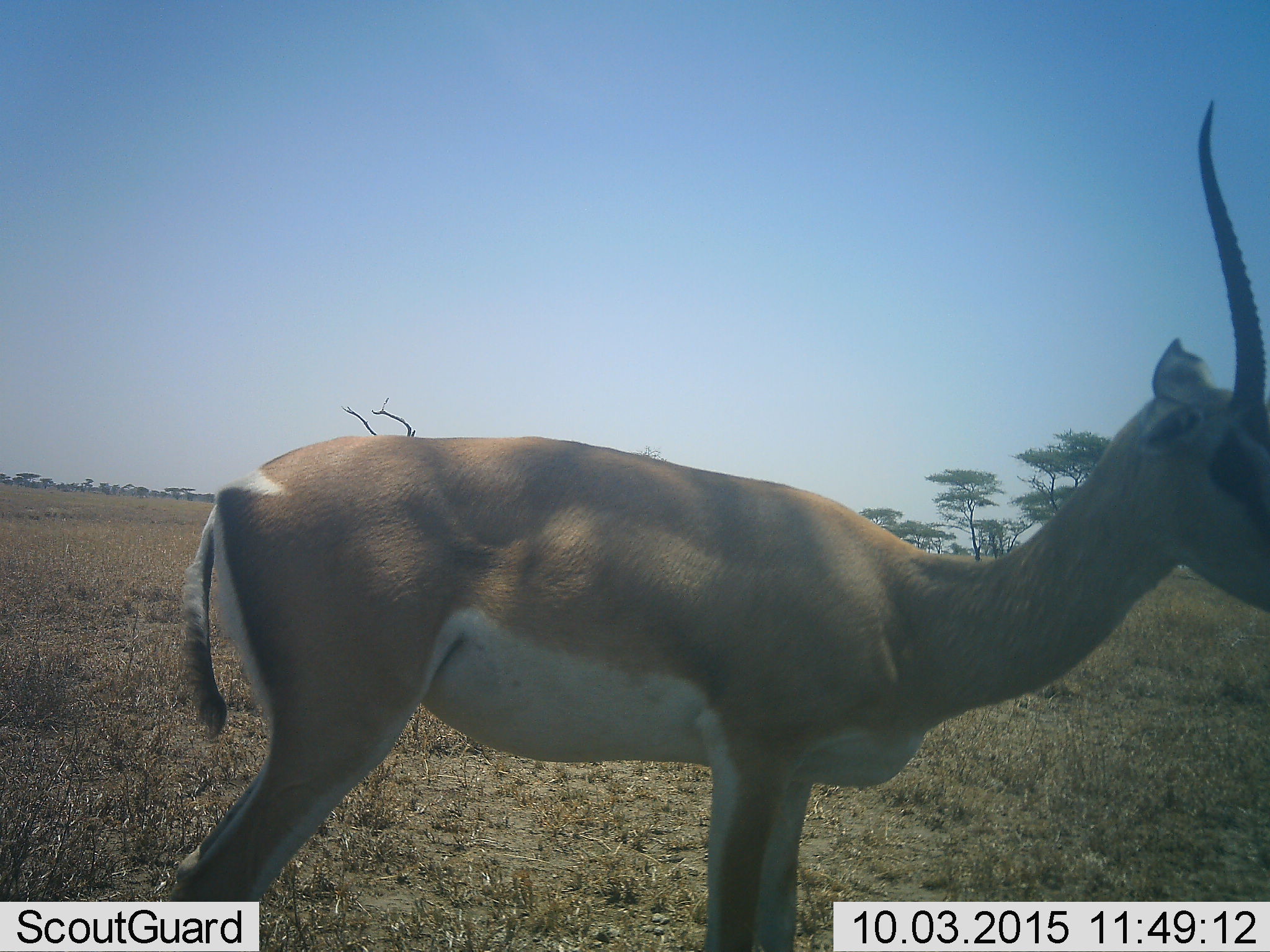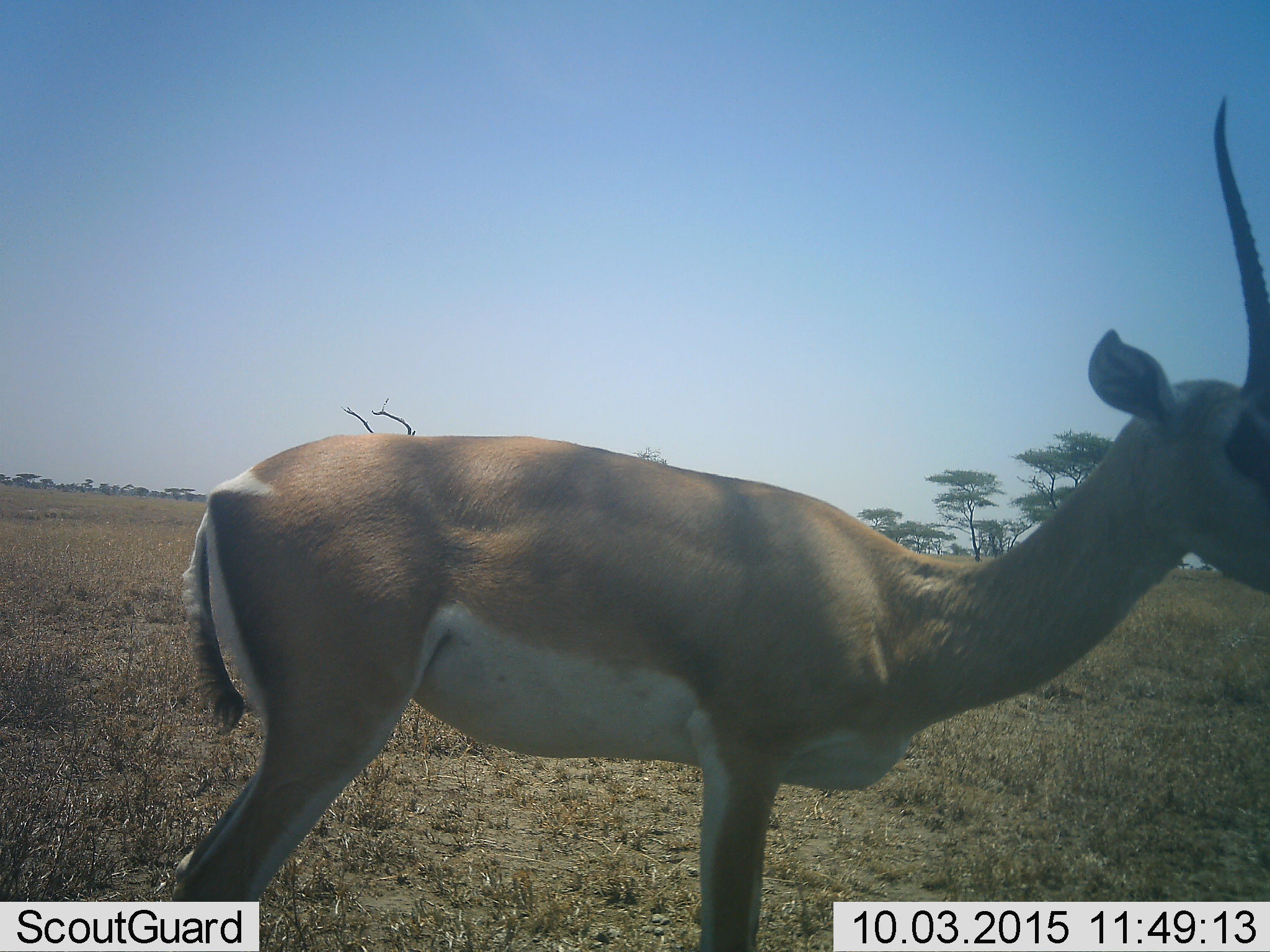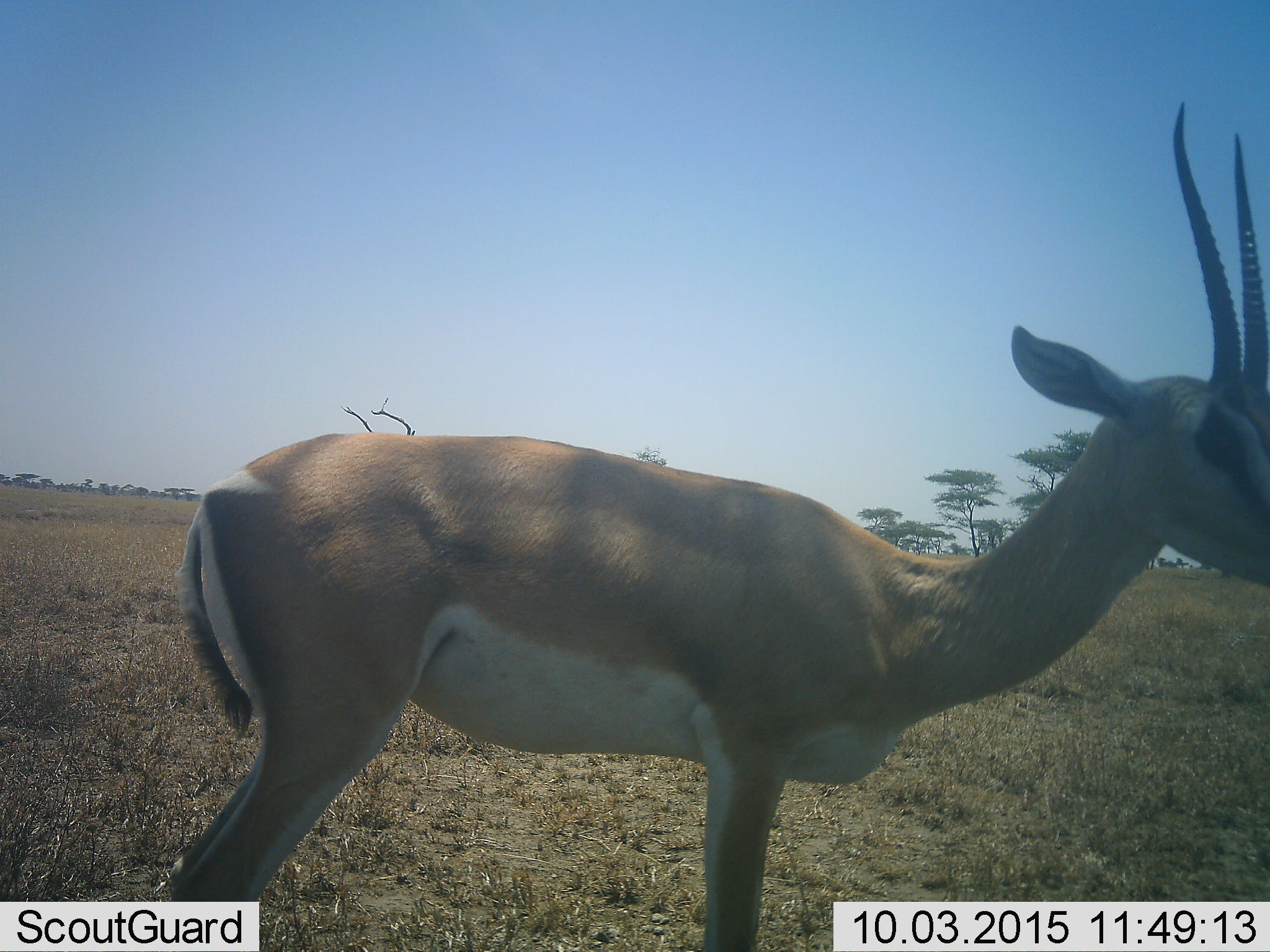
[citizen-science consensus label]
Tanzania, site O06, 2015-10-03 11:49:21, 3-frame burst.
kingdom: Animalia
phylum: Chordata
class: Mammalia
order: Artiodactyla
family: Bovidae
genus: Nanger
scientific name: Nanger granti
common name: grant's gazelle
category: gazellegrants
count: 1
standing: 86%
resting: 0%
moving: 14%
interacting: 0%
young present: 0%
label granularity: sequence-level